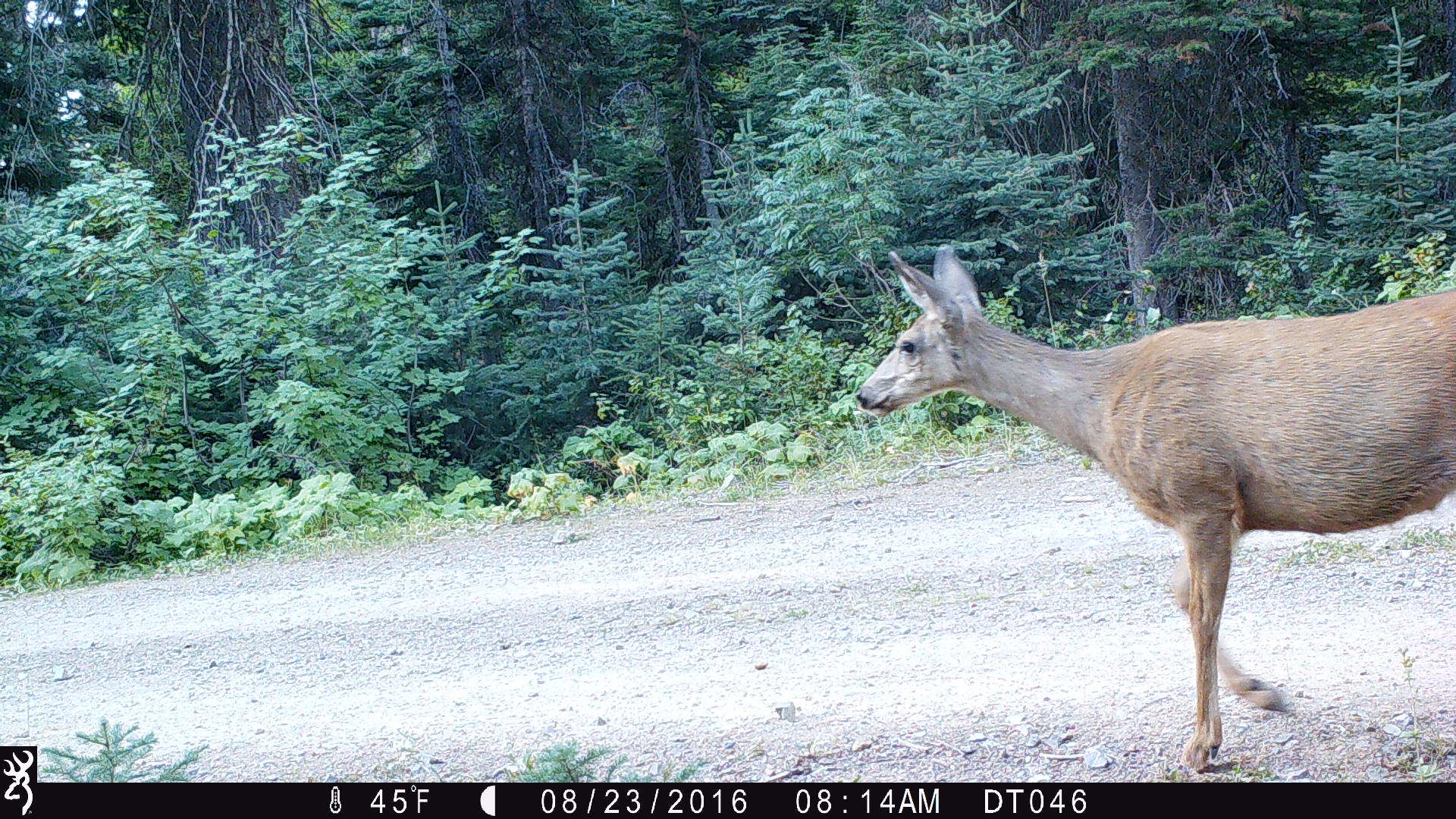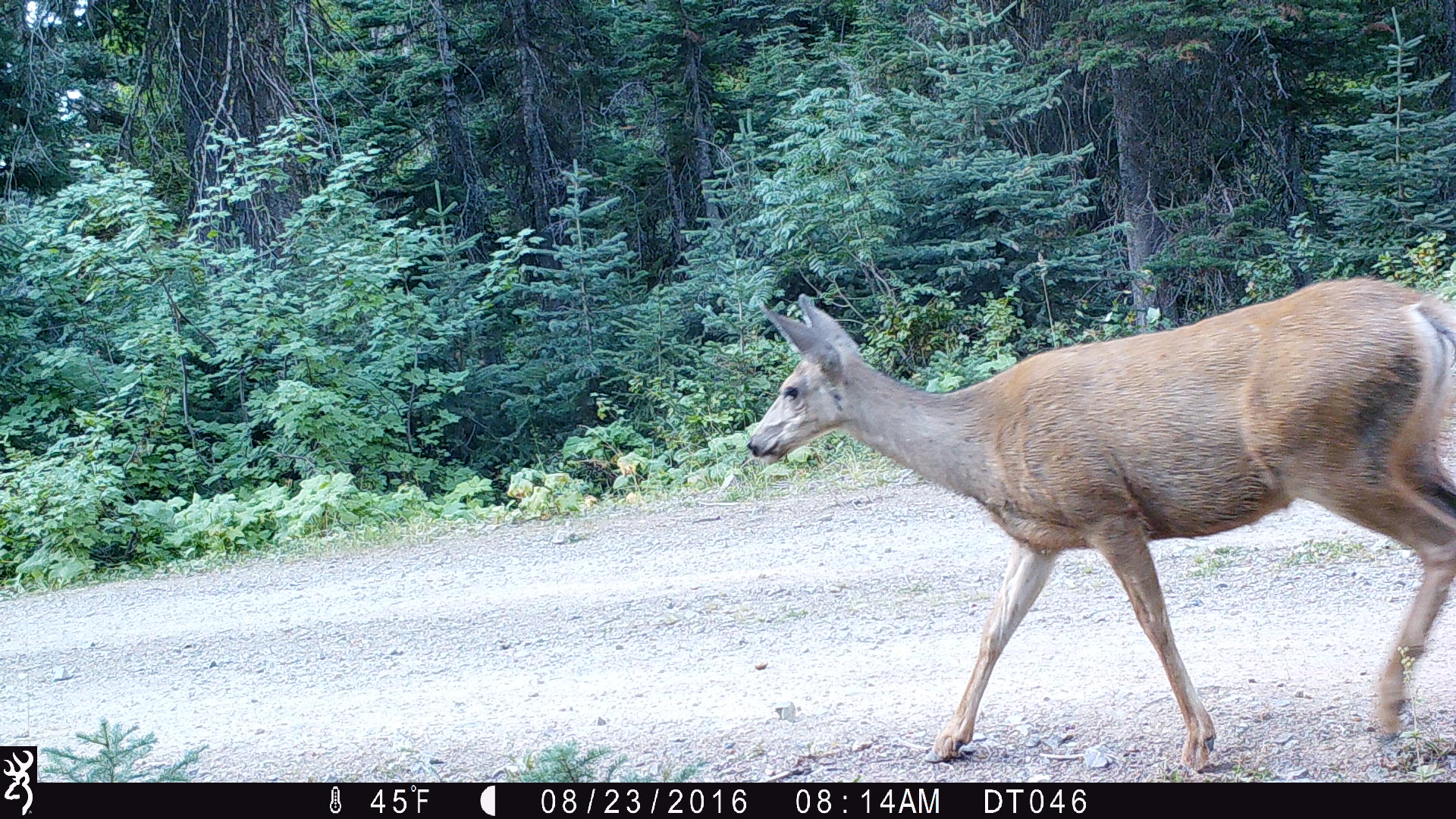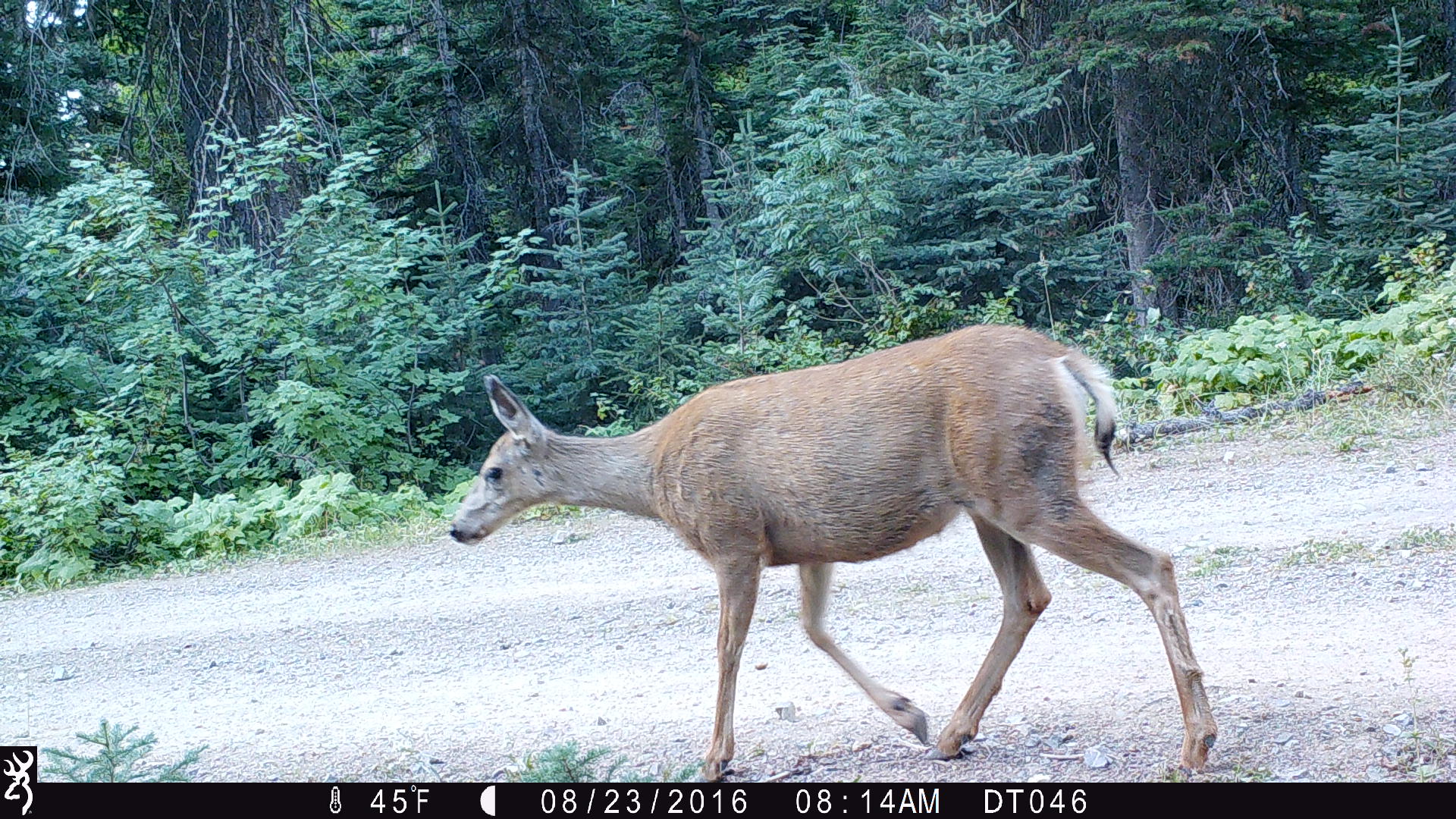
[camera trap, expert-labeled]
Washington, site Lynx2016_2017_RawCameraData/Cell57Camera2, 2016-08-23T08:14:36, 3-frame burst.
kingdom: Animalia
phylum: Chordata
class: Mammalia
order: Artiodactyla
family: Cervidae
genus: Odocoileus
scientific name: Odocoileus hemionus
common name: mule deer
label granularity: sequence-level